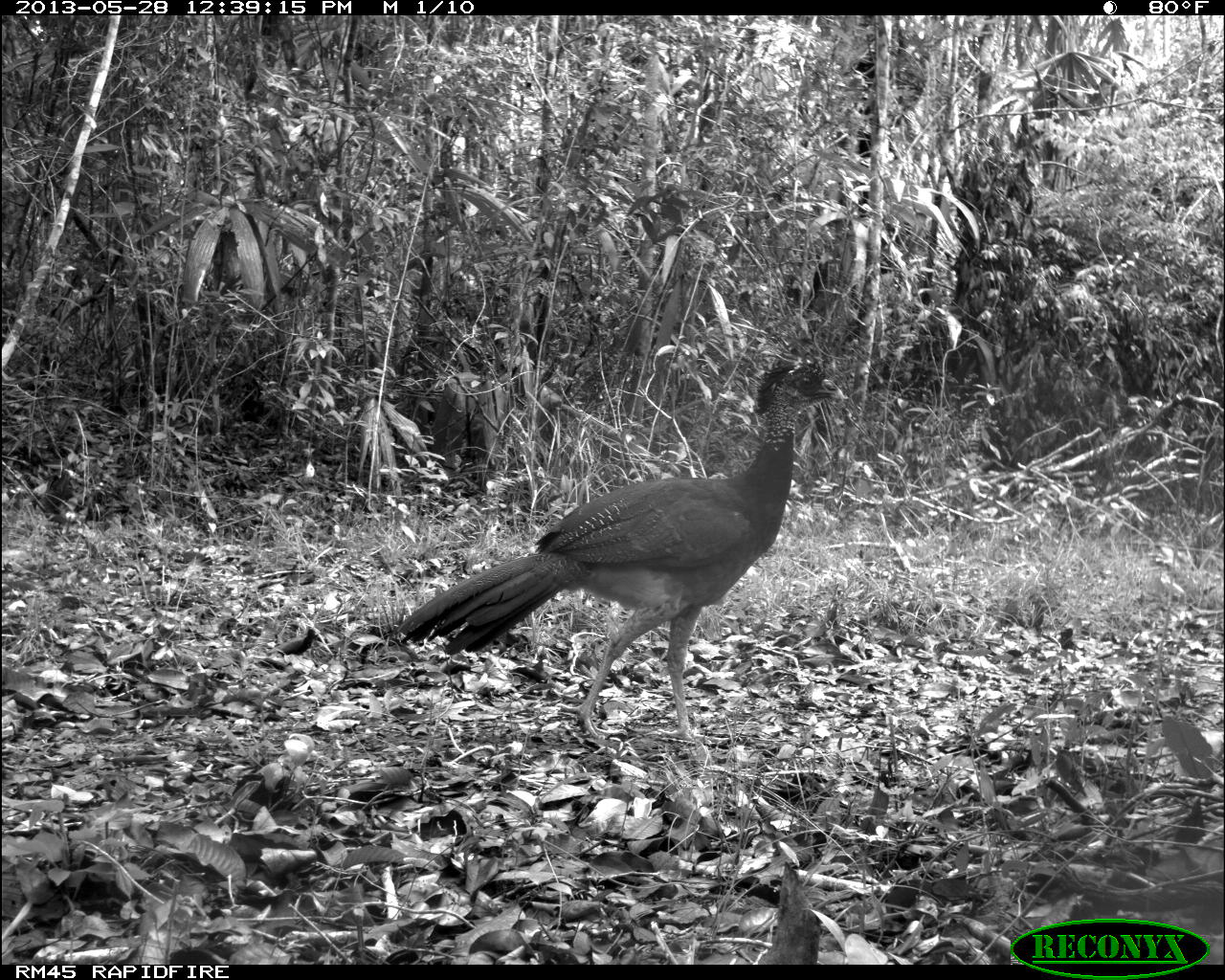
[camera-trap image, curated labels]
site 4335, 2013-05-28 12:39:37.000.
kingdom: Animalia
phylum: Chordata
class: Aves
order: Galliformes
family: Cracidae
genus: Crax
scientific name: Crax rubra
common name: great curassow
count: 1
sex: female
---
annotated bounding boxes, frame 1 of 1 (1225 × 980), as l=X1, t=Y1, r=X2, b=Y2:
crax rubra: l=397, t=356, r=845, b=745